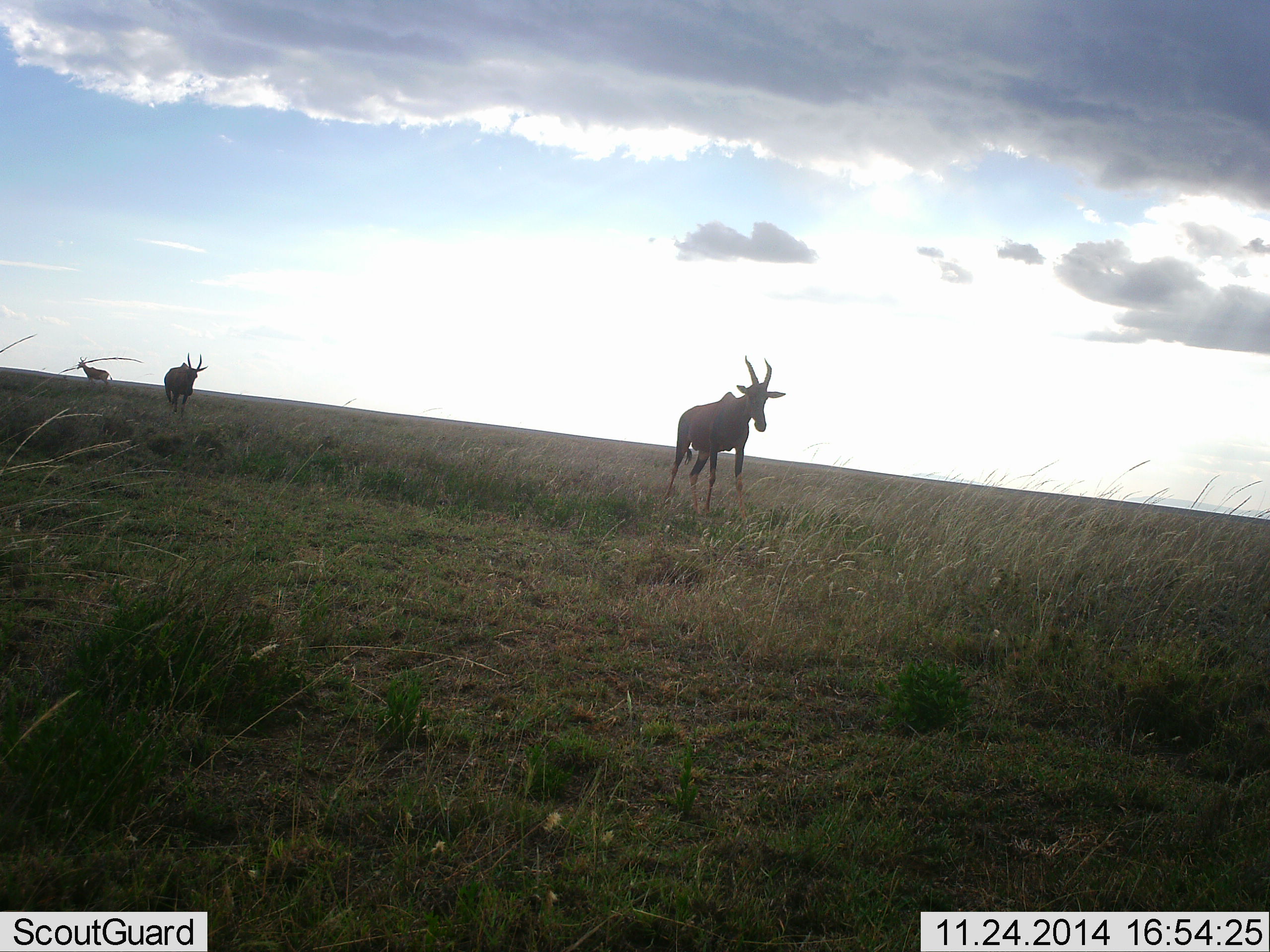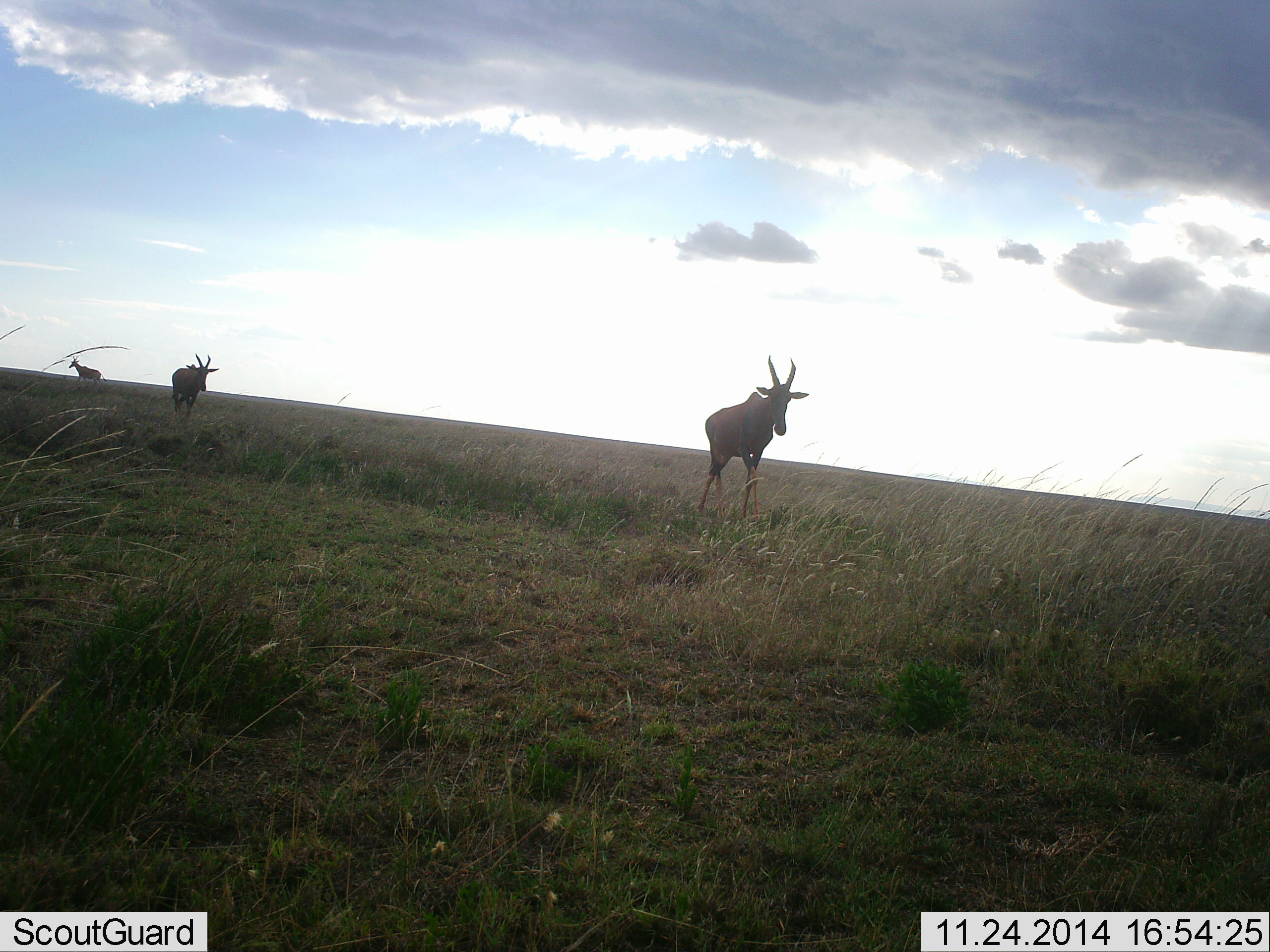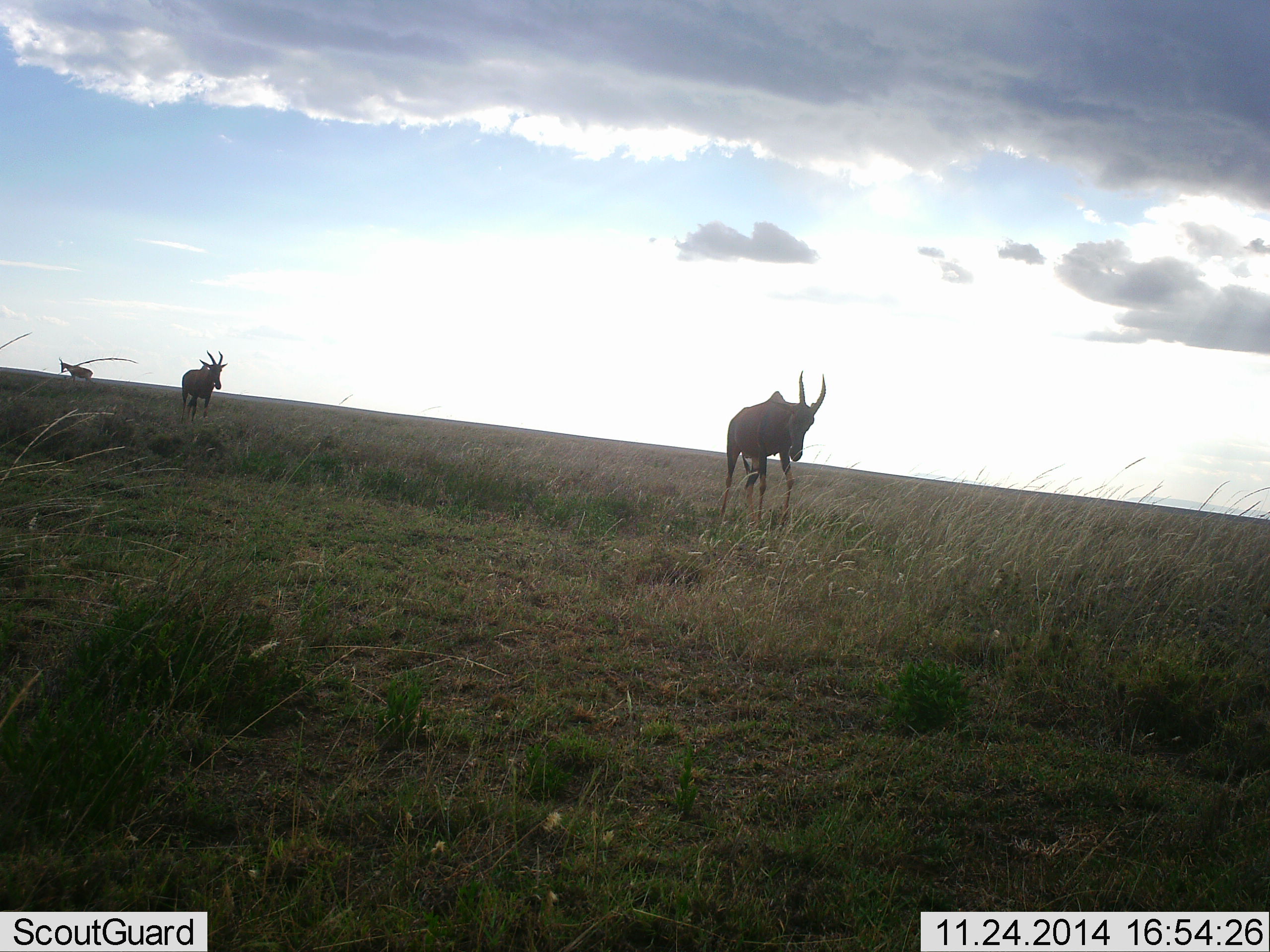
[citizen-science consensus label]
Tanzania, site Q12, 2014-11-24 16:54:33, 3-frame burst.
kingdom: Animalia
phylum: Chordata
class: Mammalia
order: Artiodactyla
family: Bovidae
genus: Damaliscus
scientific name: Damaliscus lunatus jimela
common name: topi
Topi (Damaliscus lunatus jimela), count 3. Behavior (volunteer vote fractions): standing 0%, resting 0%, moving 100%, interacting 0%. Young present (vote fraction): 0%. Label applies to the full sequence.